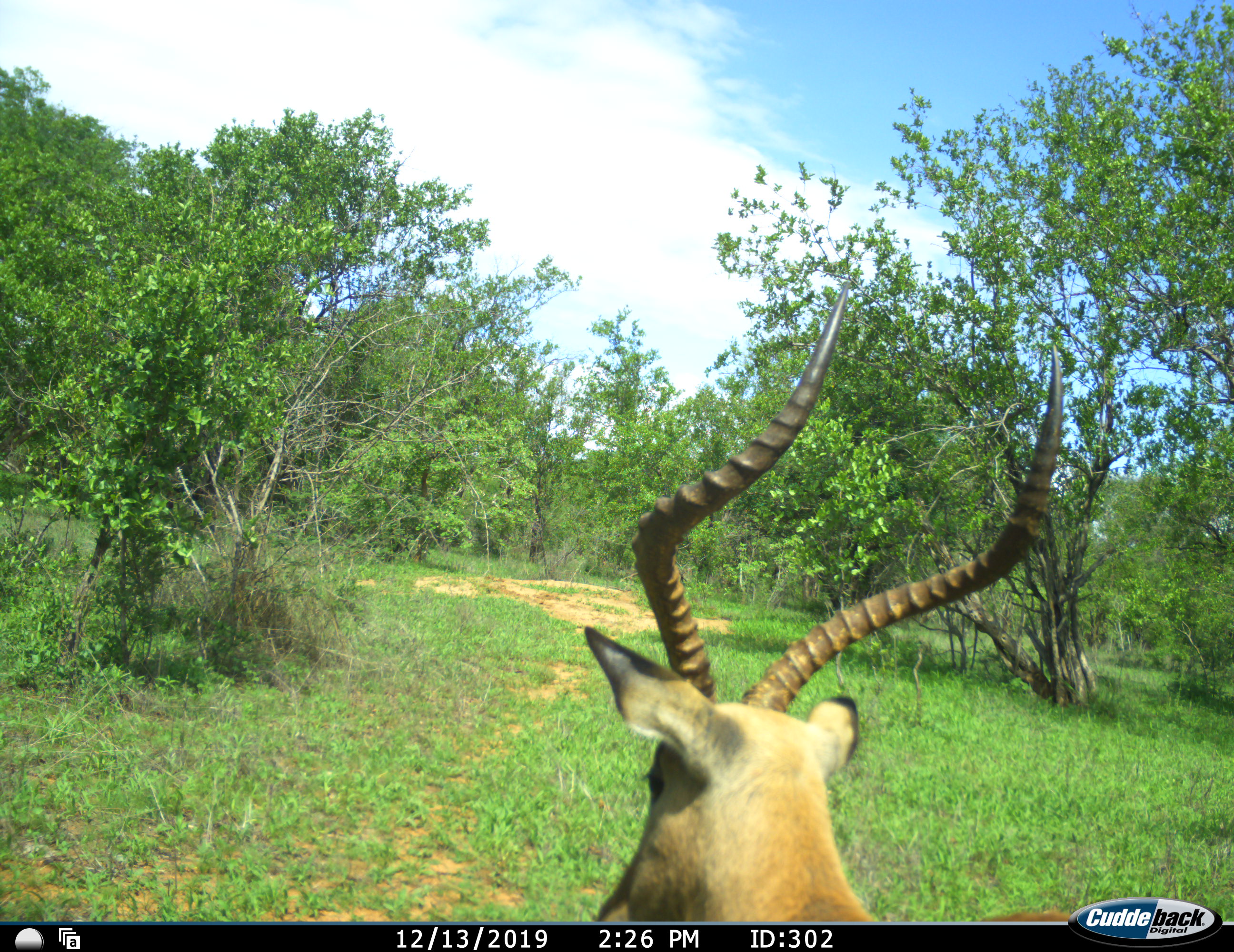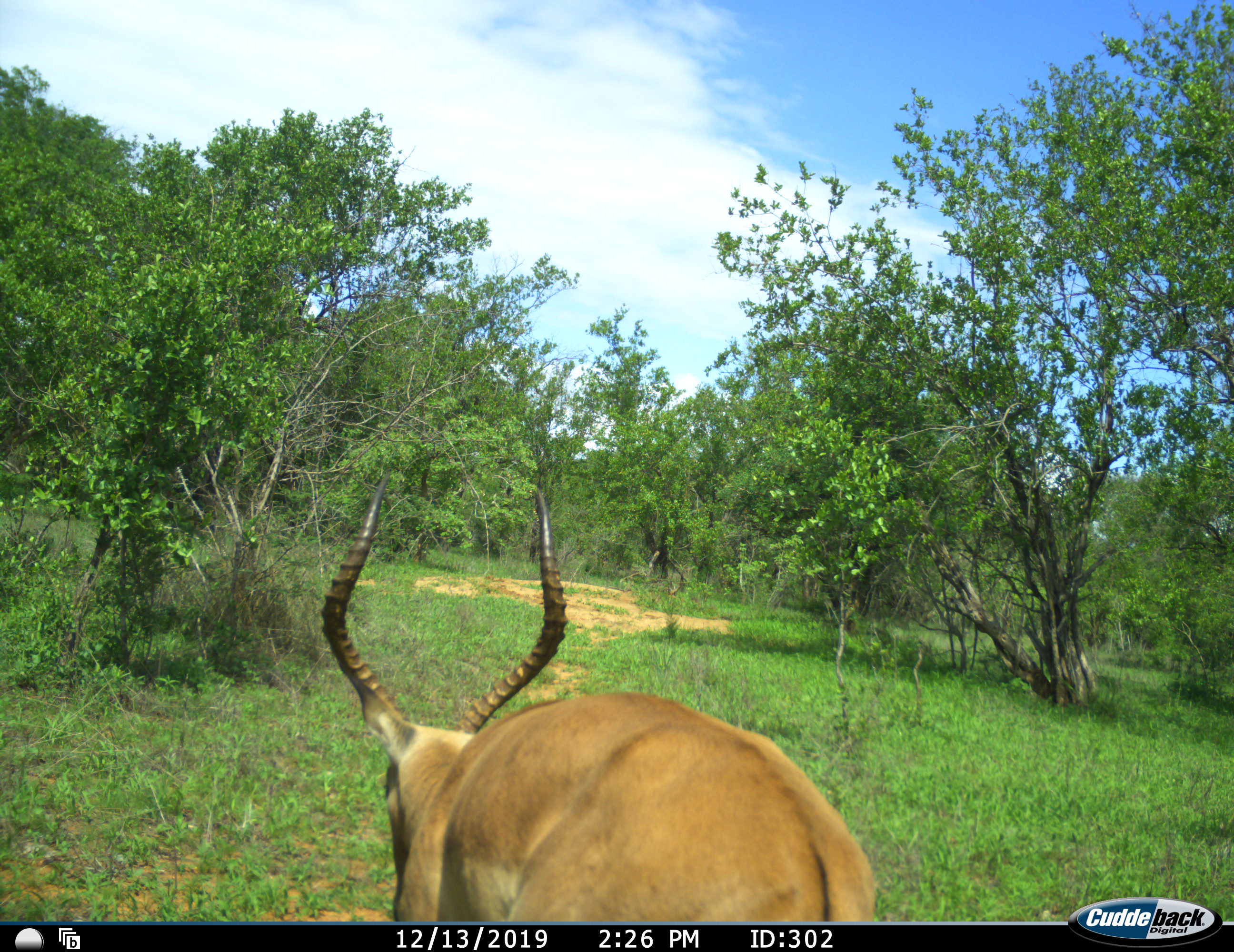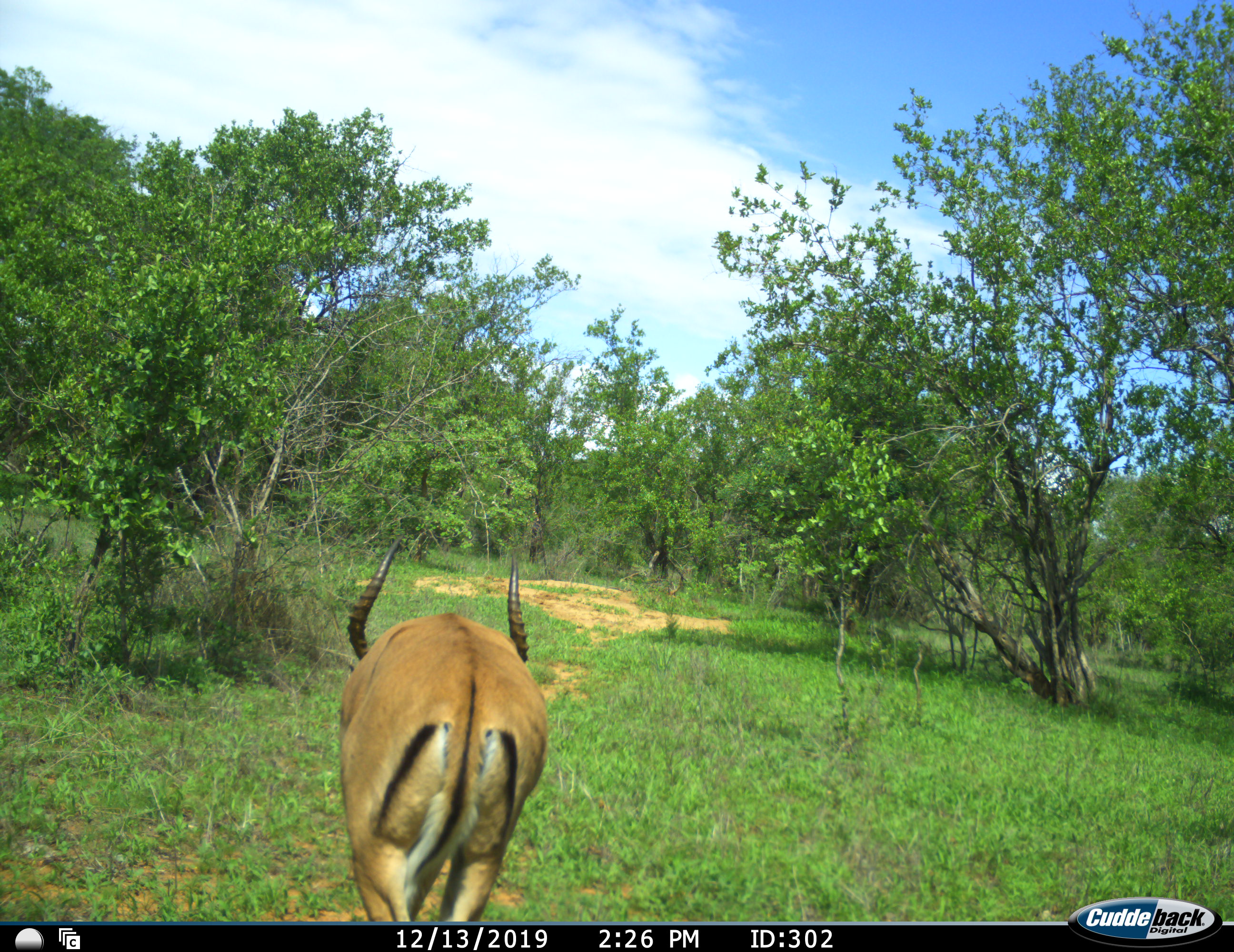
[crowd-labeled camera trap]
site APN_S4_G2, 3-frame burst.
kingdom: Animalia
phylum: Chordata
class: Mammalia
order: Artiodactyla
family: Bovidae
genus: Aepyceros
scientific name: Aepyceros melampus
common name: impala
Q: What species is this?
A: Impala (Aepyceros melampus).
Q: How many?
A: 1.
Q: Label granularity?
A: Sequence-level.